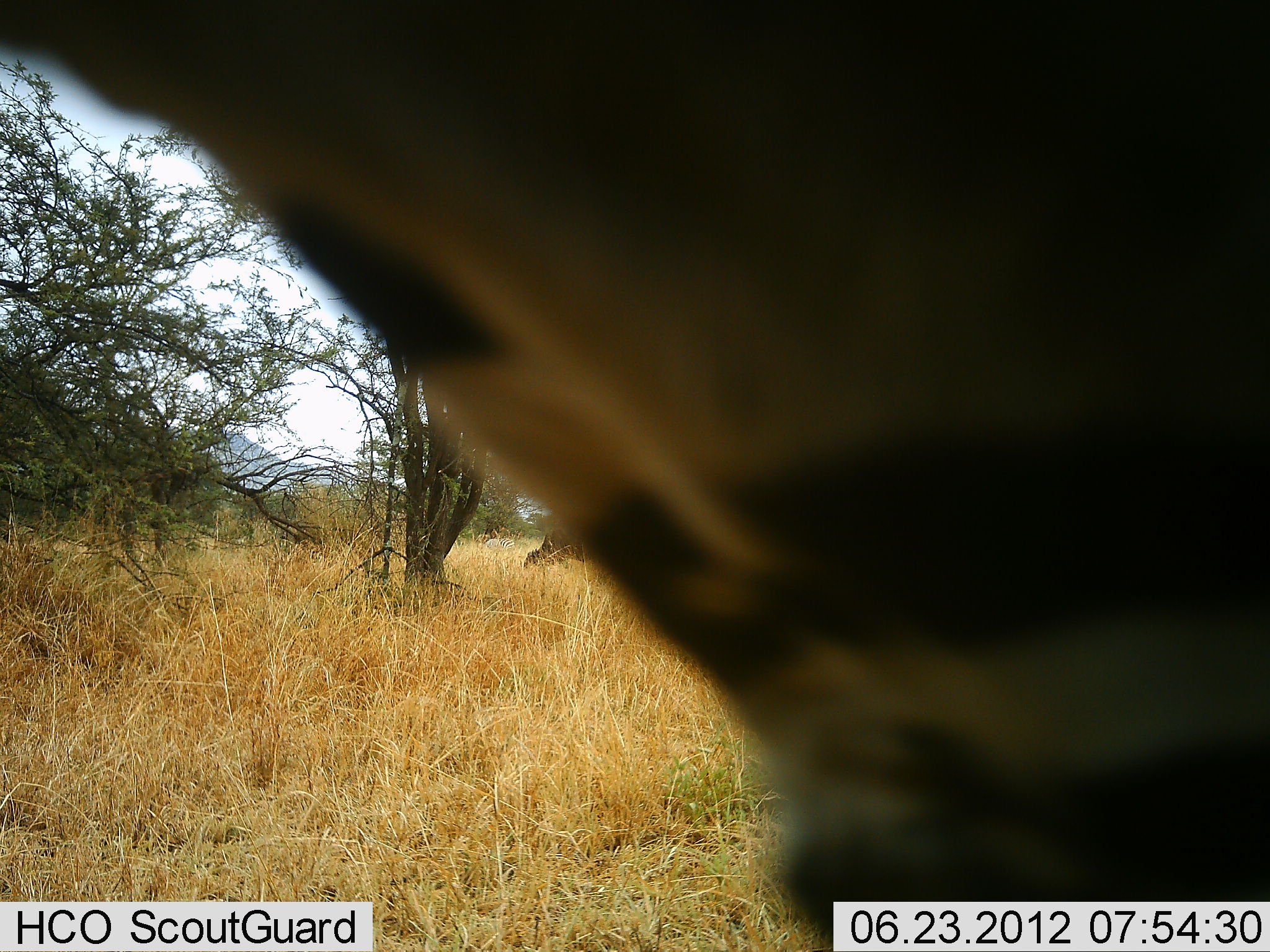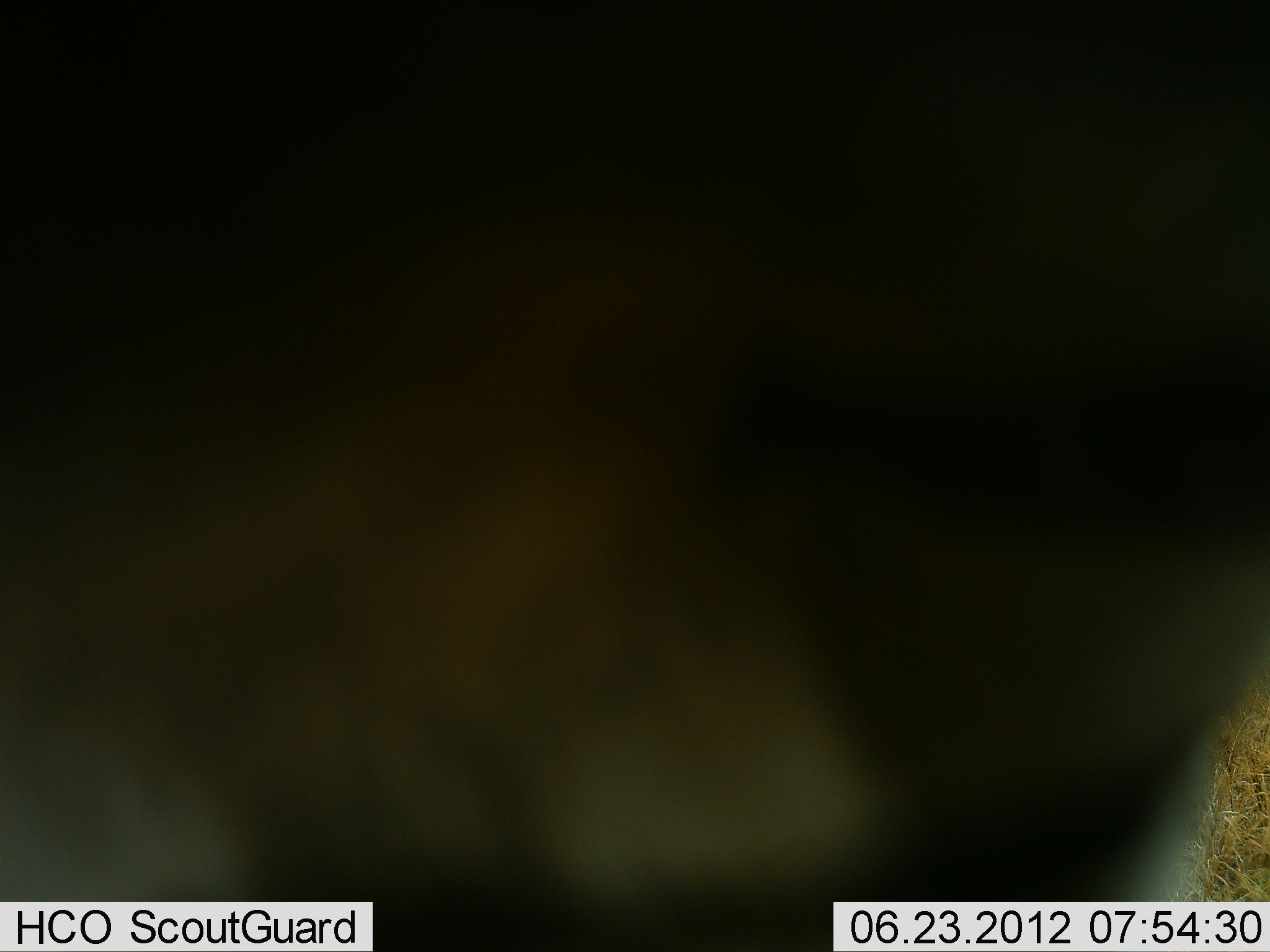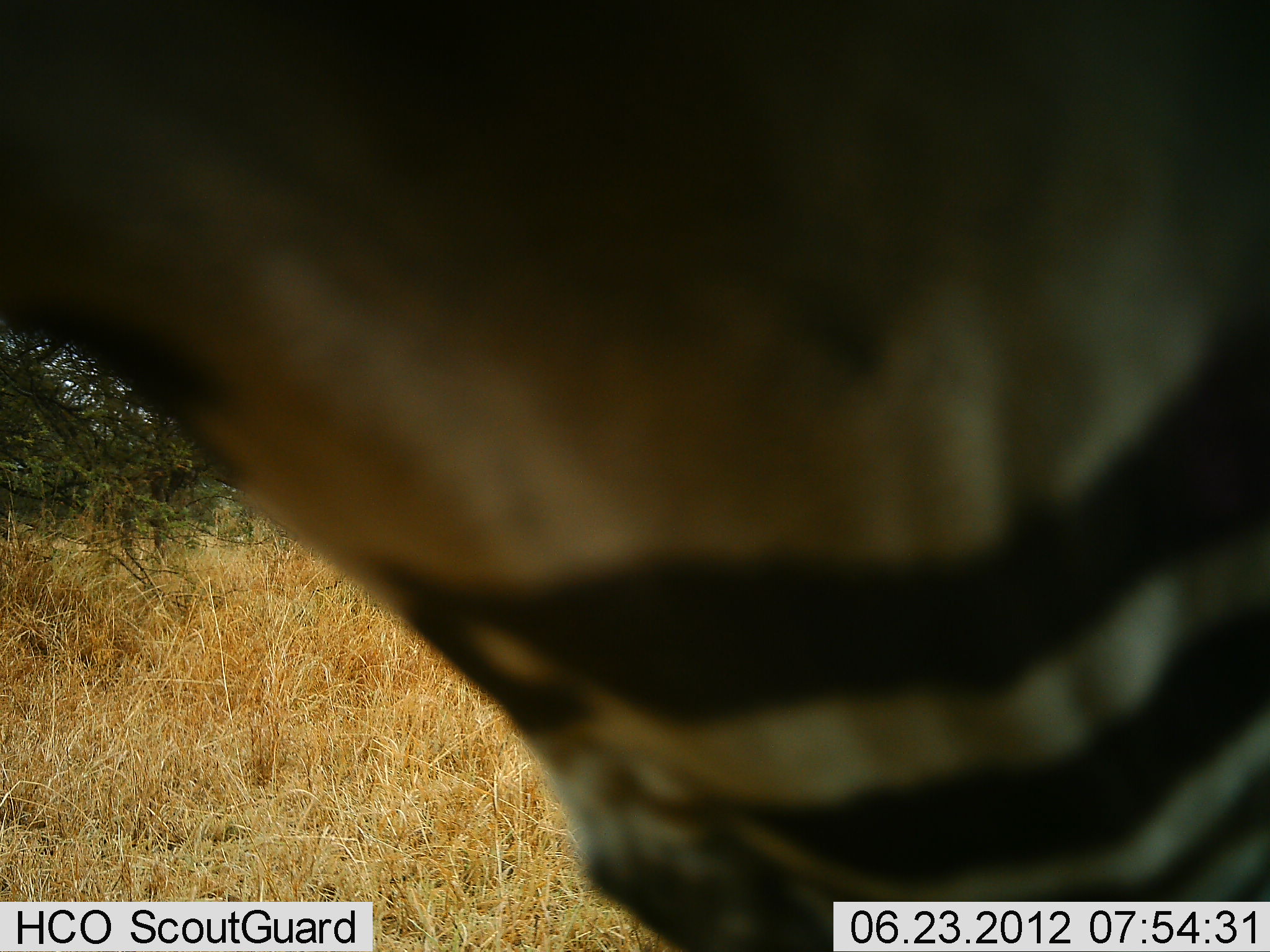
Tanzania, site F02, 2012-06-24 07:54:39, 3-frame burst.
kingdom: Animalia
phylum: Chordata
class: Mammalia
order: Perissodactyla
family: Equidae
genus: Equus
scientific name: Equus quagga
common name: plains zebra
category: zebra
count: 1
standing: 40%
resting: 0%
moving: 60%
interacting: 0%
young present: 0%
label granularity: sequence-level